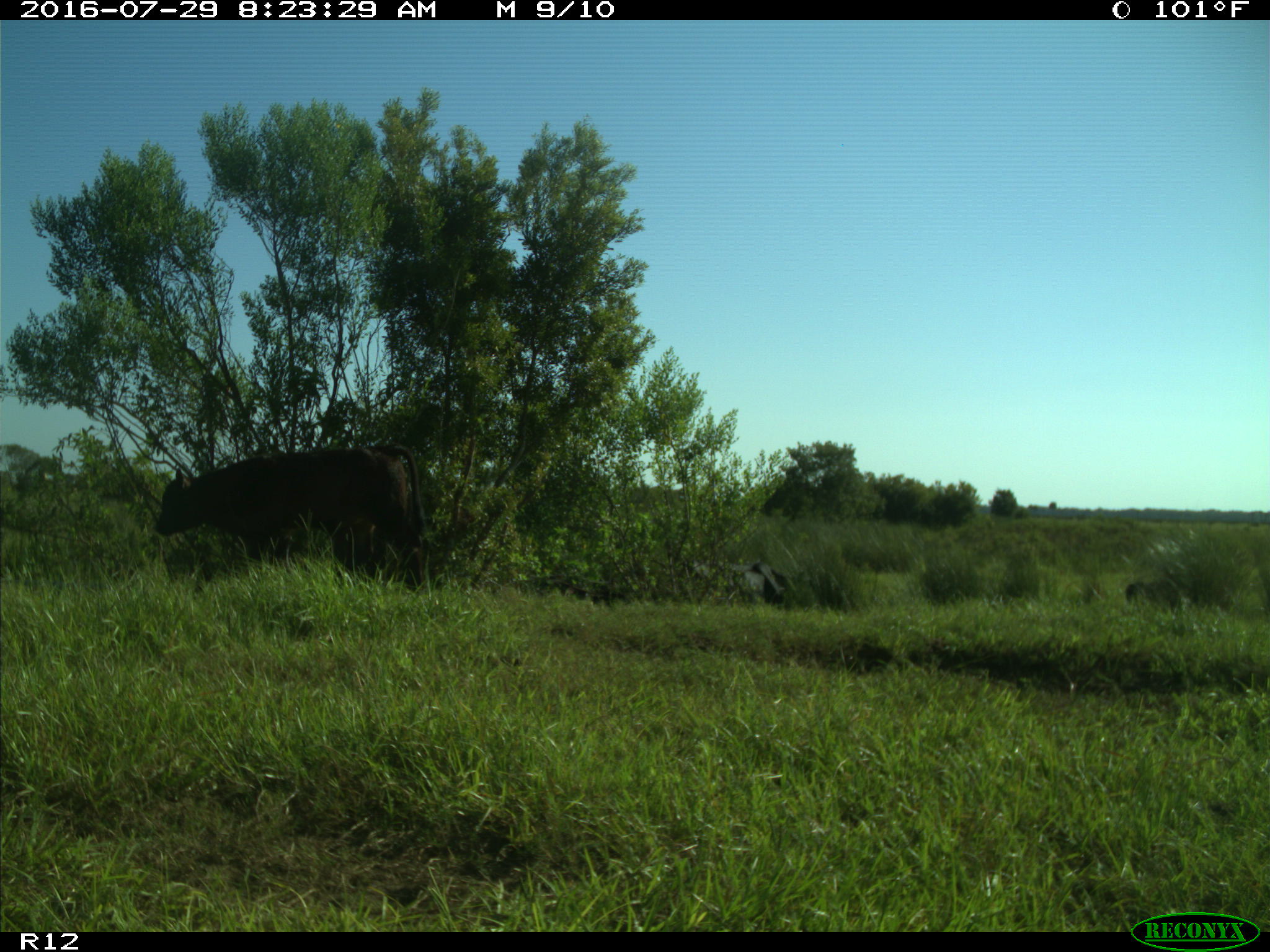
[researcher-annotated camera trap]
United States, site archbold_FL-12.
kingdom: Animalia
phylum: Chordata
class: Mammalia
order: Artiodactyla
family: Bovidae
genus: Bos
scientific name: Bos taurus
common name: domestic cow